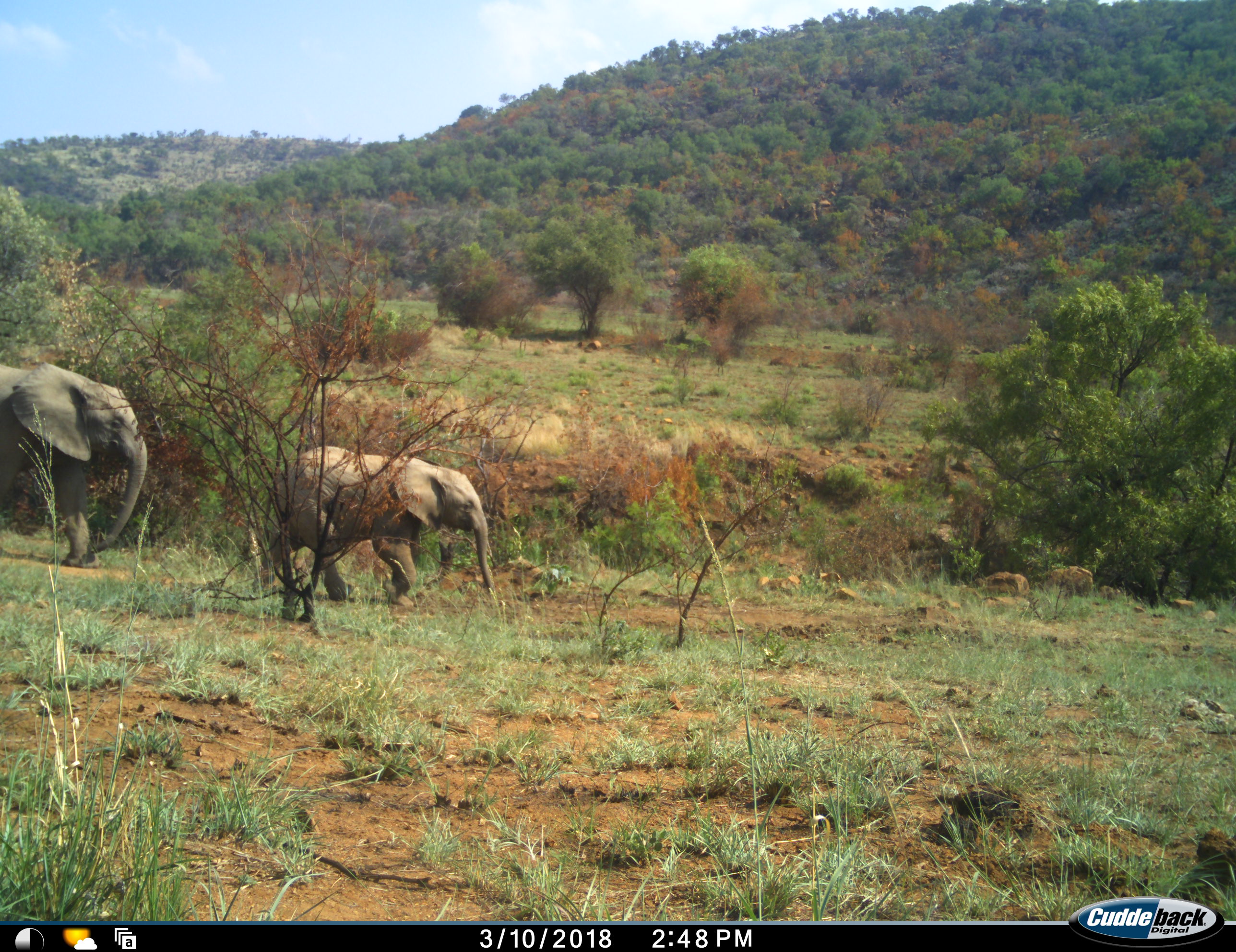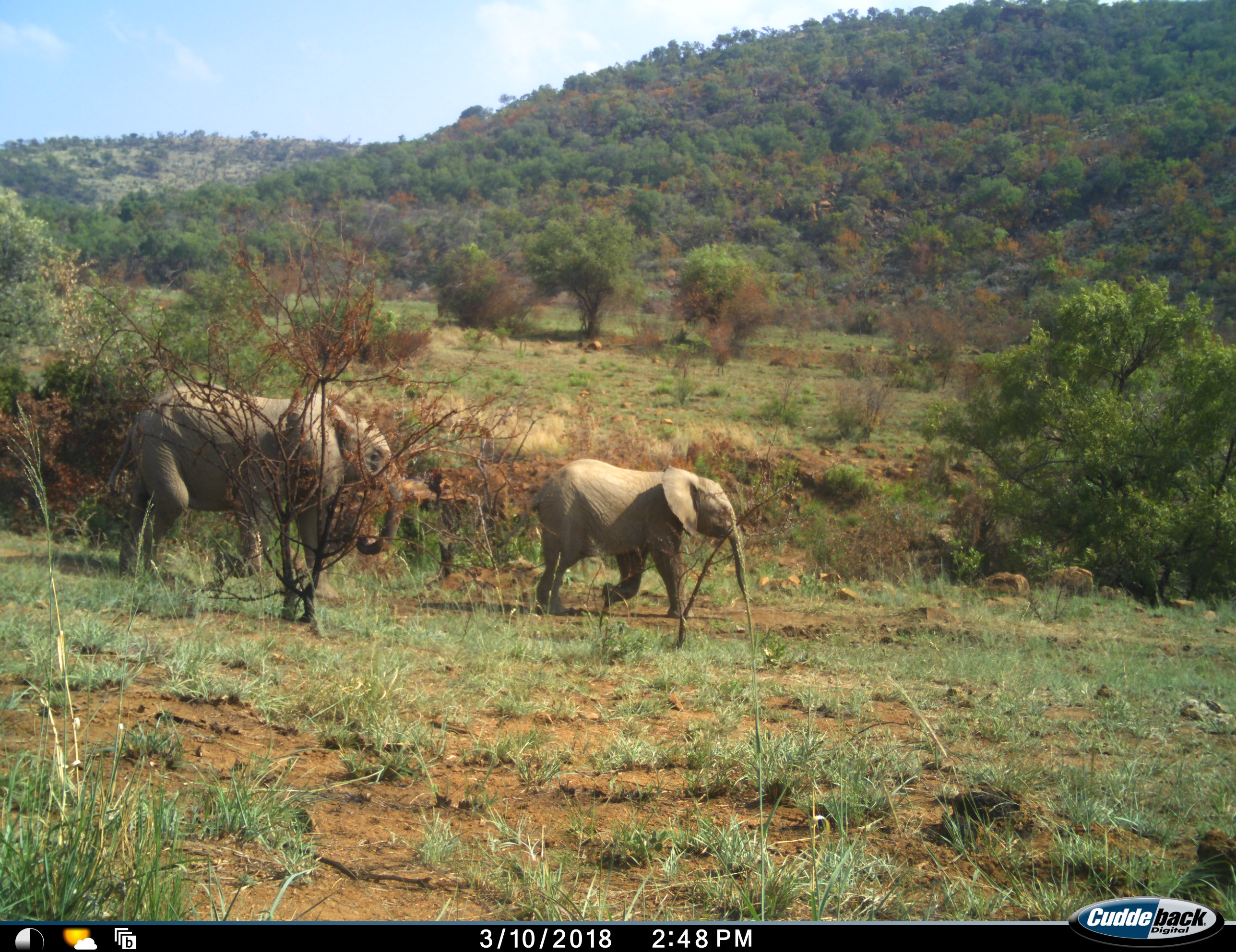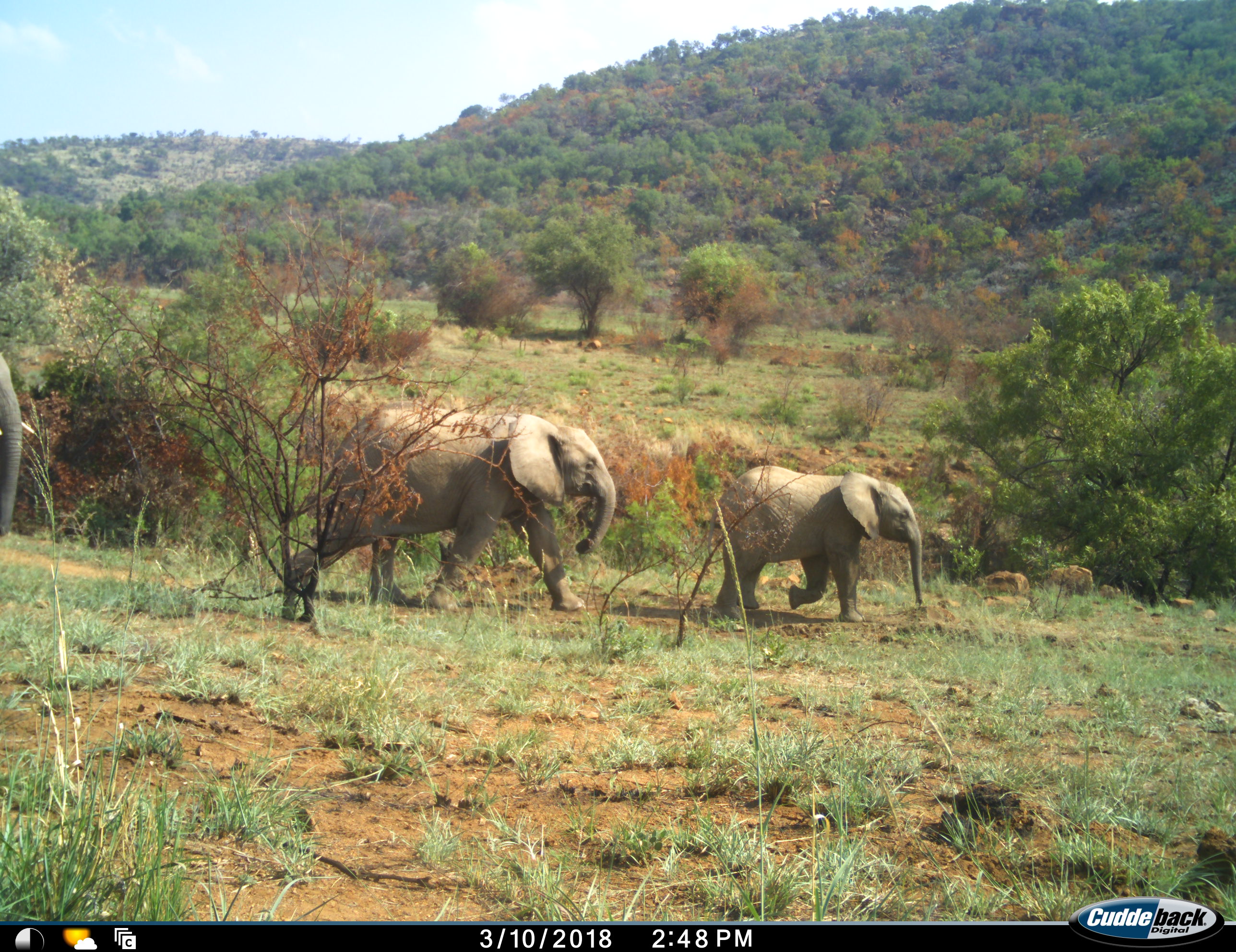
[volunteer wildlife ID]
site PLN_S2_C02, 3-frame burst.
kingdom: Animalia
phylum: Chordata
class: Mammalia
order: Proboscidea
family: Elephantidae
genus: Loxodonta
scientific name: Loxodonta africana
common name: african bush elephant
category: elephant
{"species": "elephant (african bush elephant) (Loxodonta africana)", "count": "3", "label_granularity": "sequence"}